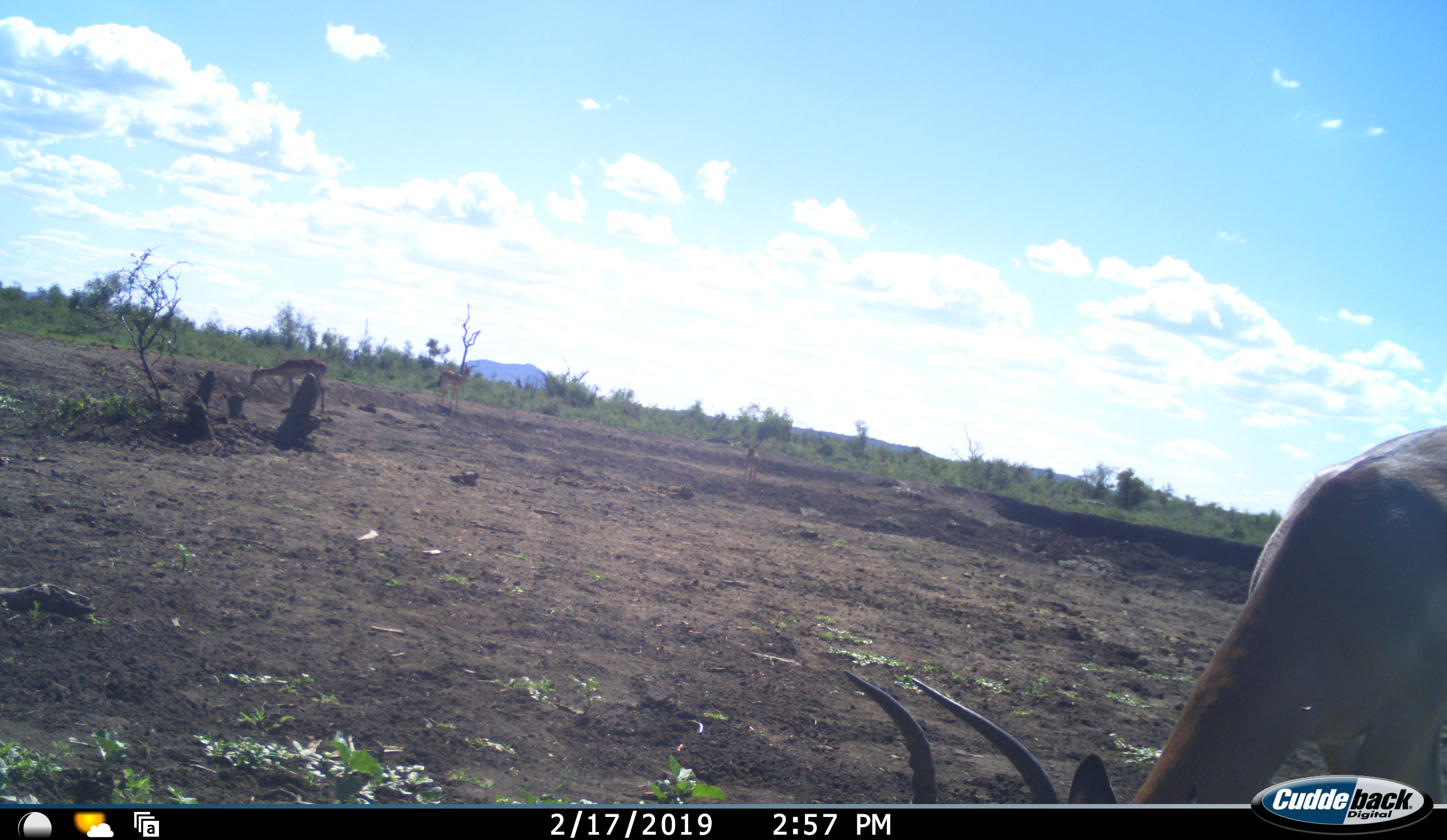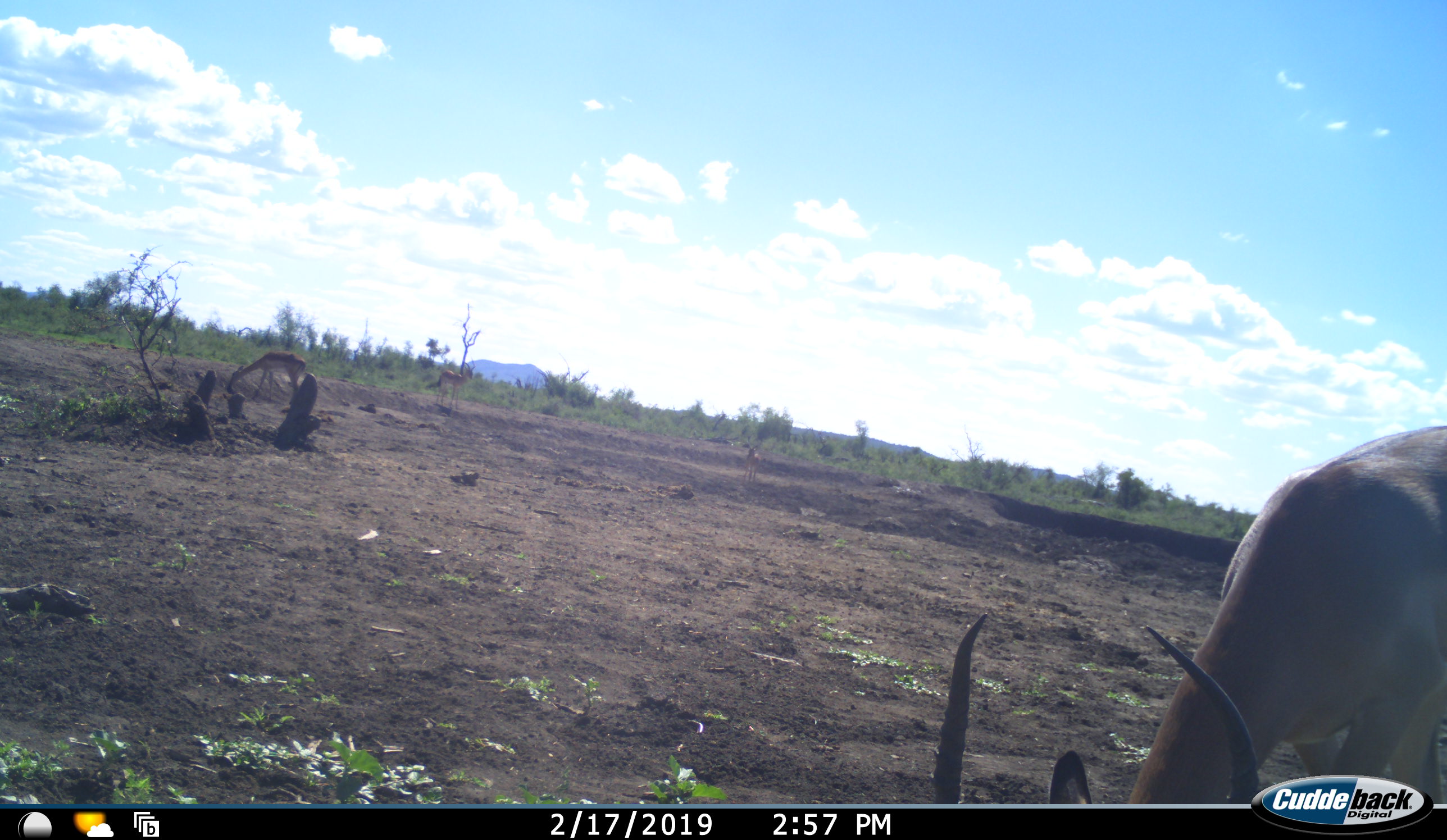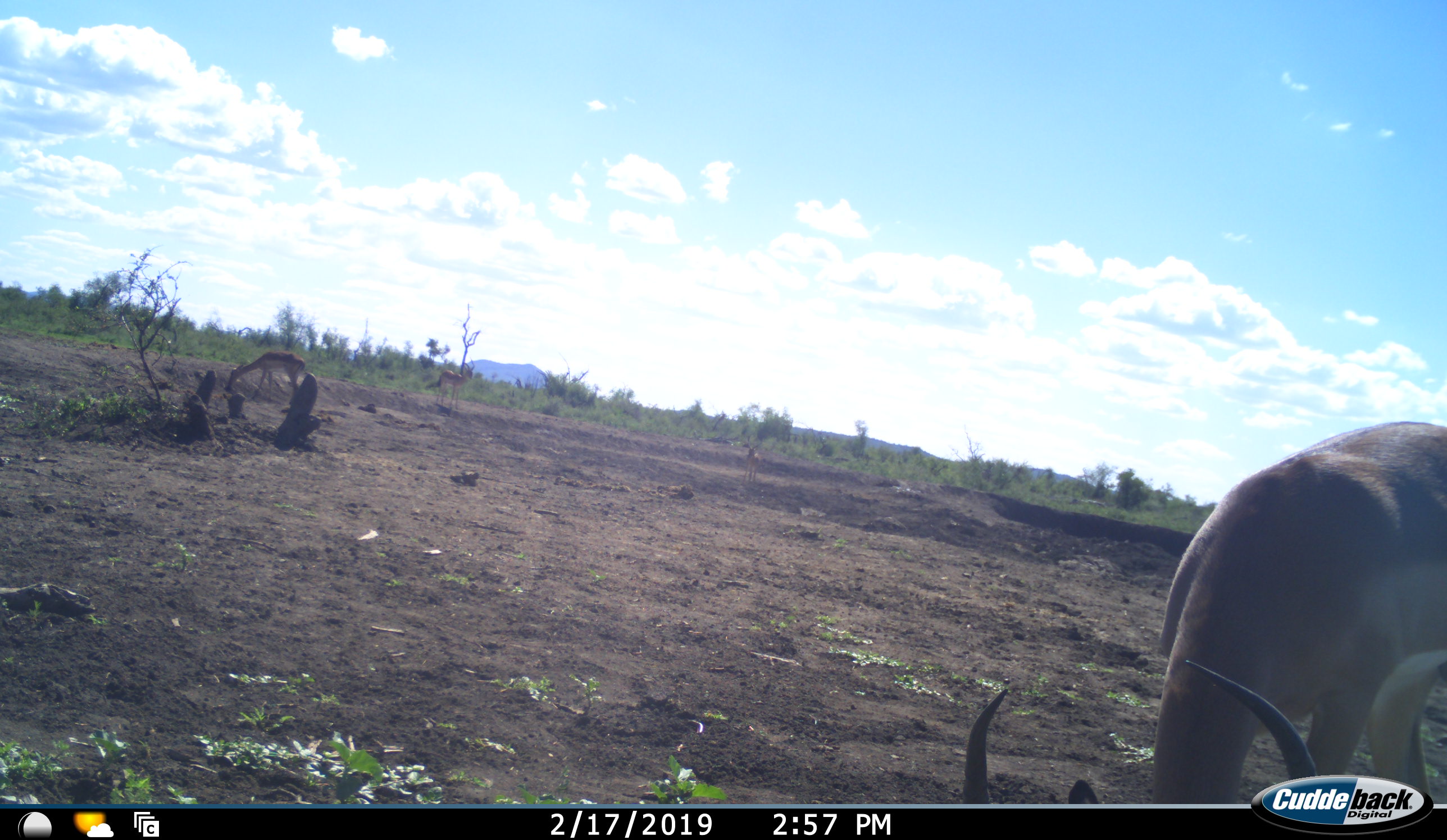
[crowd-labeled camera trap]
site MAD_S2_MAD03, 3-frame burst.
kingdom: Animalia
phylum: Chordata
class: Mammalia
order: Artiodactyla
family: Bovidae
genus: Aepyceros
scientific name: Aepyceros melampus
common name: impala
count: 2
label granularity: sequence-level